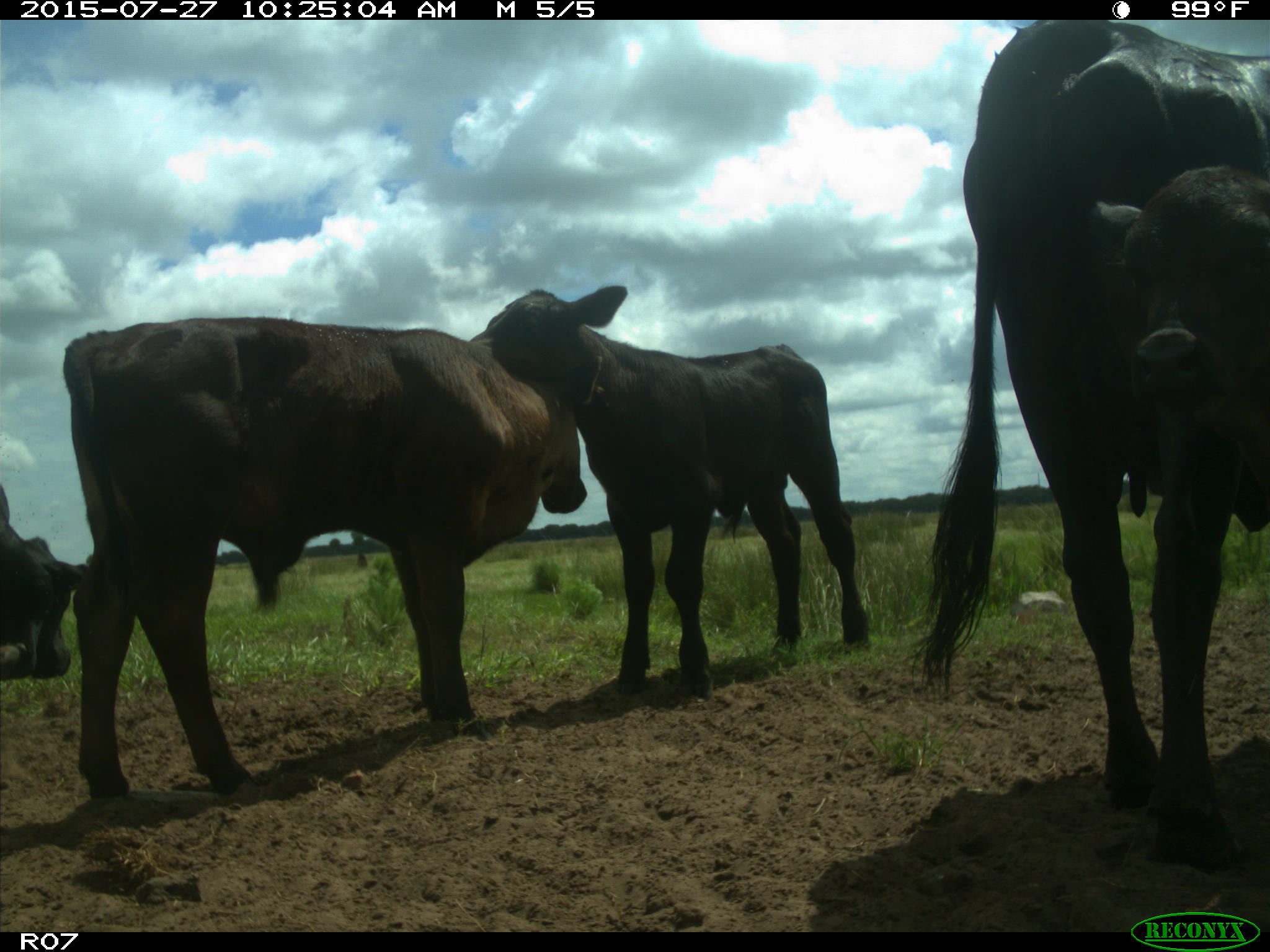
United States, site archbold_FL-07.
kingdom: Animalia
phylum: Chordata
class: Mammalia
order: Artiodactyla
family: Bovidae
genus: Bos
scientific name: Bos taurus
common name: domestic cow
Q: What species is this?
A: Bos taurus (domestic cow).